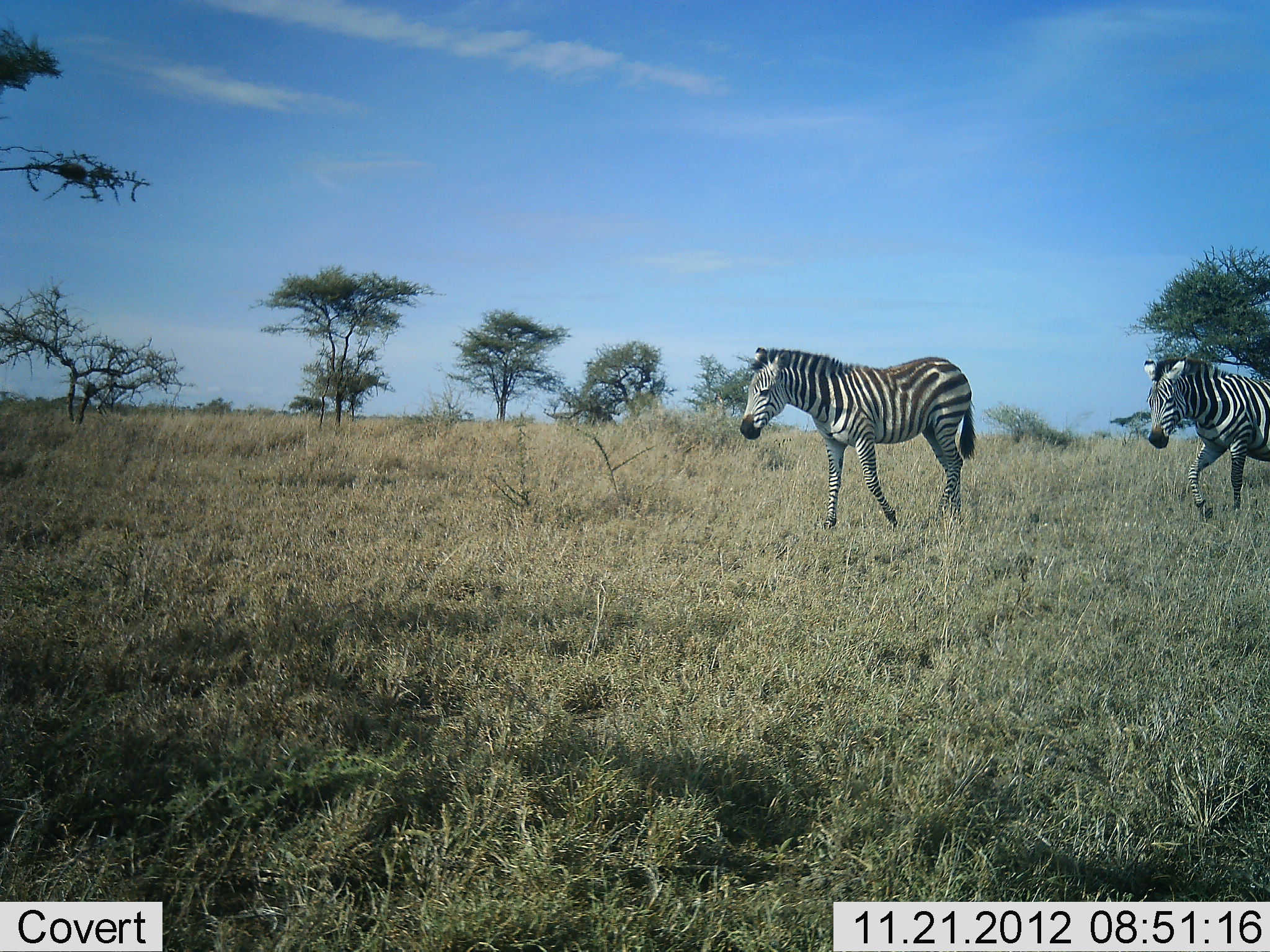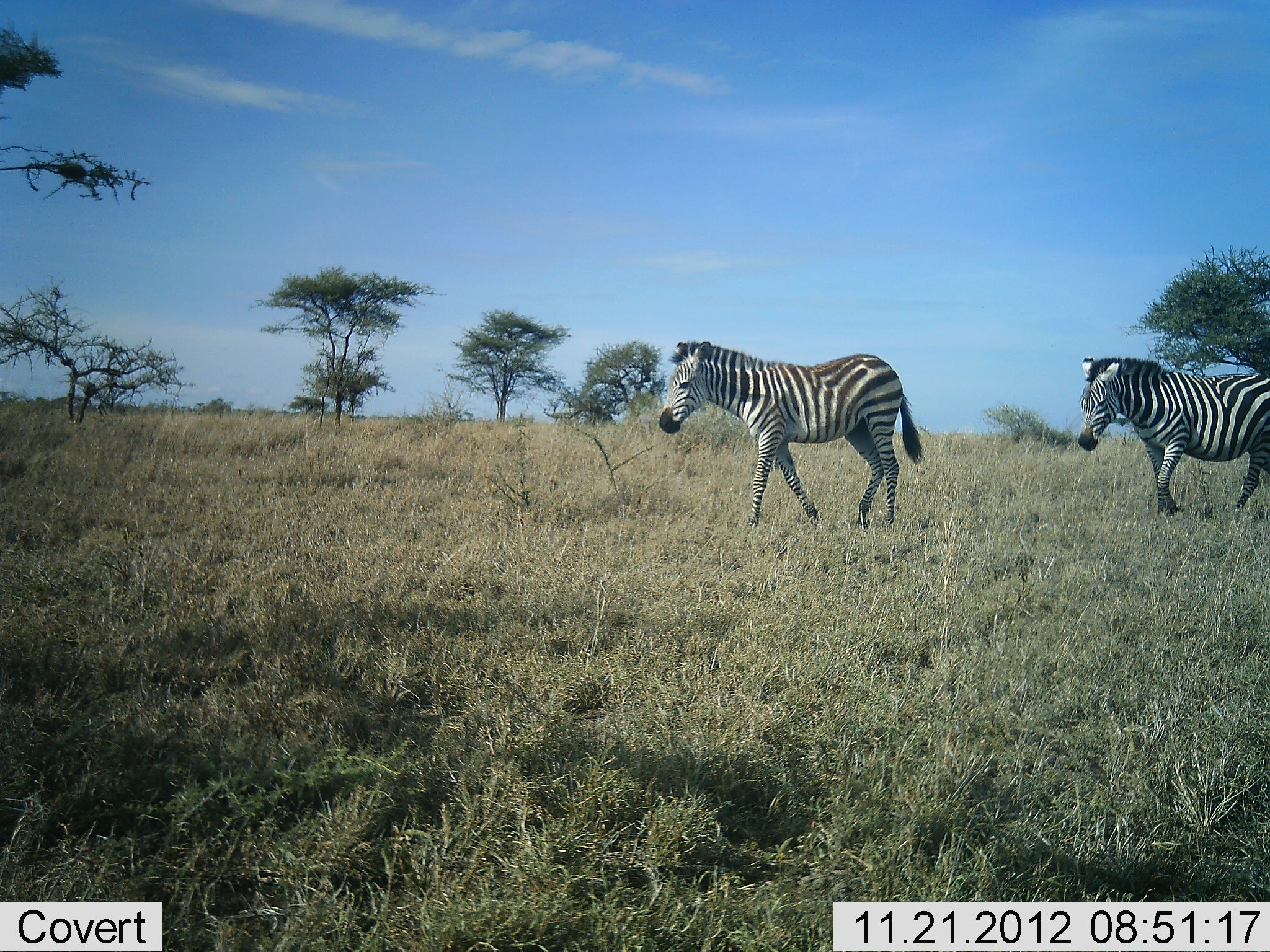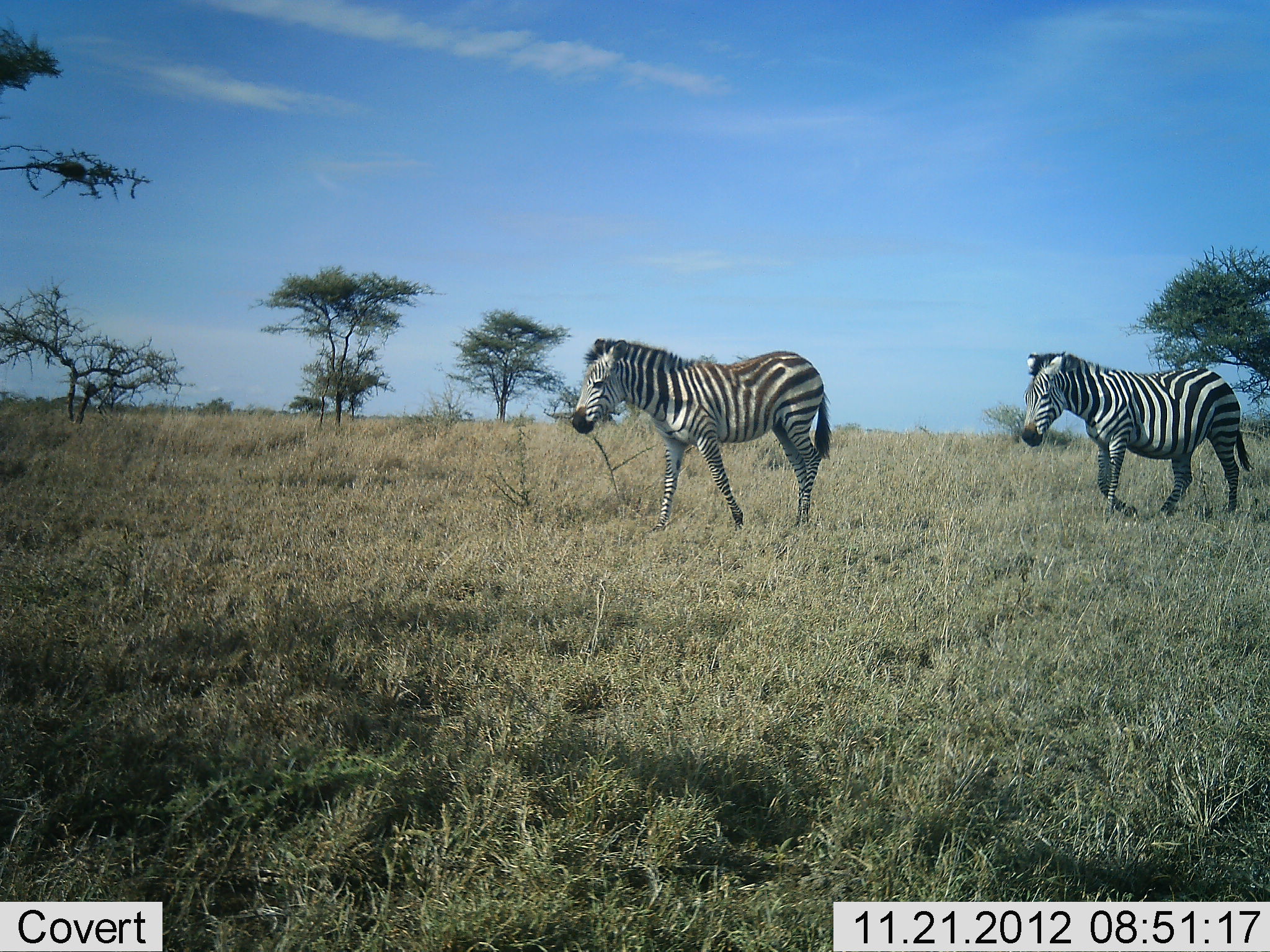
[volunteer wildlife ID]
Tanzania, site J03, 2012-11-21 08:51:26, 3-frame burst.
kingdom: Animalia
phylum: Chordata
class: Mammalia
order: Perissodactyla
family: Equidae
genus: Equus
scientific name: Equus quagga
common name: plains zebra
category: zebra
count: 2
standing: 0%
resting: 0%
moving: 100%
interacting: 0%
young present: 0%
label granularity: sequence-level